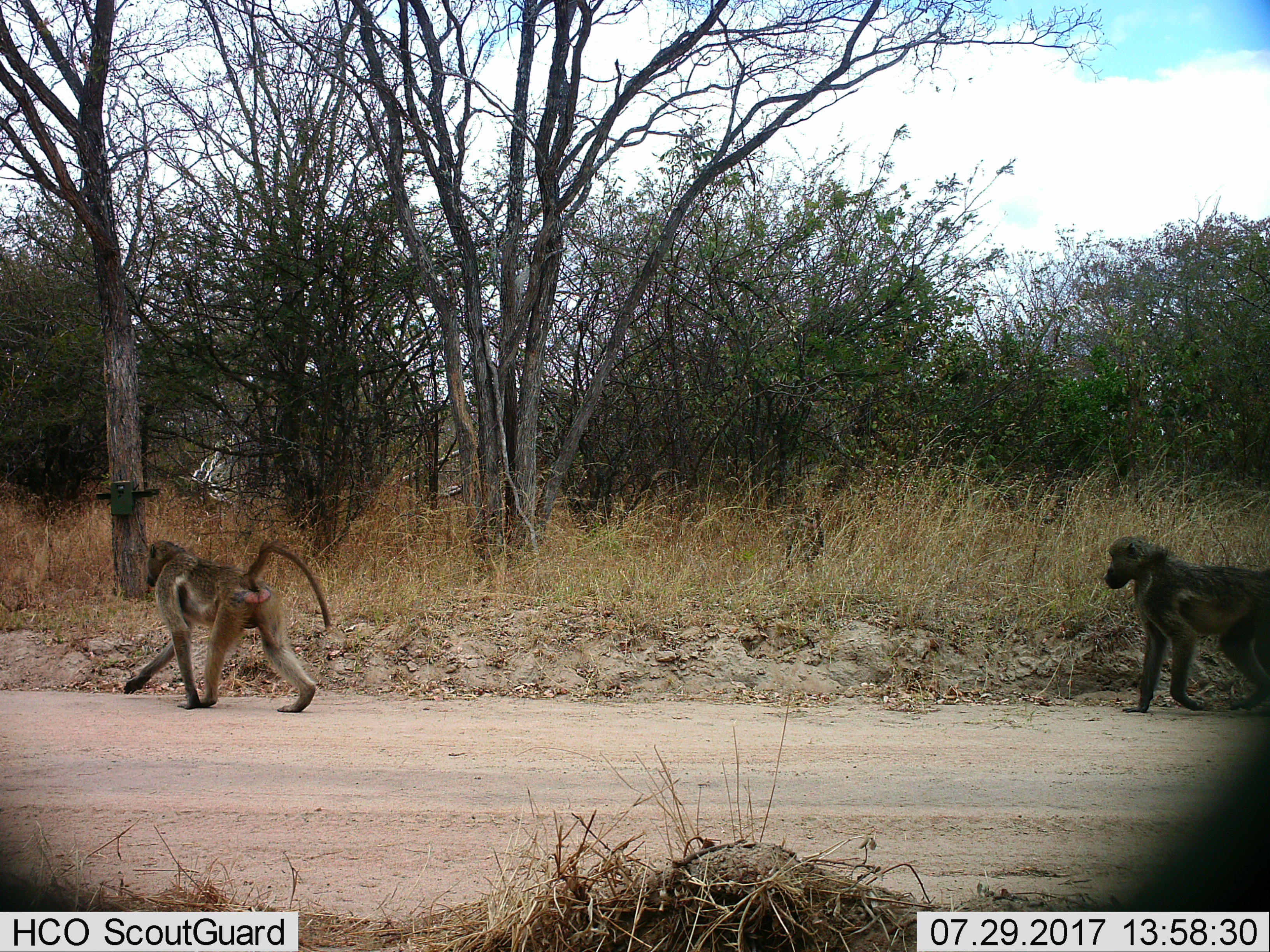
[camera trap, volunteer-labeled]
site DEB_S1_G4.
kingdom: Animalia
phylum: Chordata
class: Mammalia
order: Primates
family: Cercopithecidae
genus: Papio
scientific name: Papio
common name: baboon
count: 2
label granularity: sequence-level